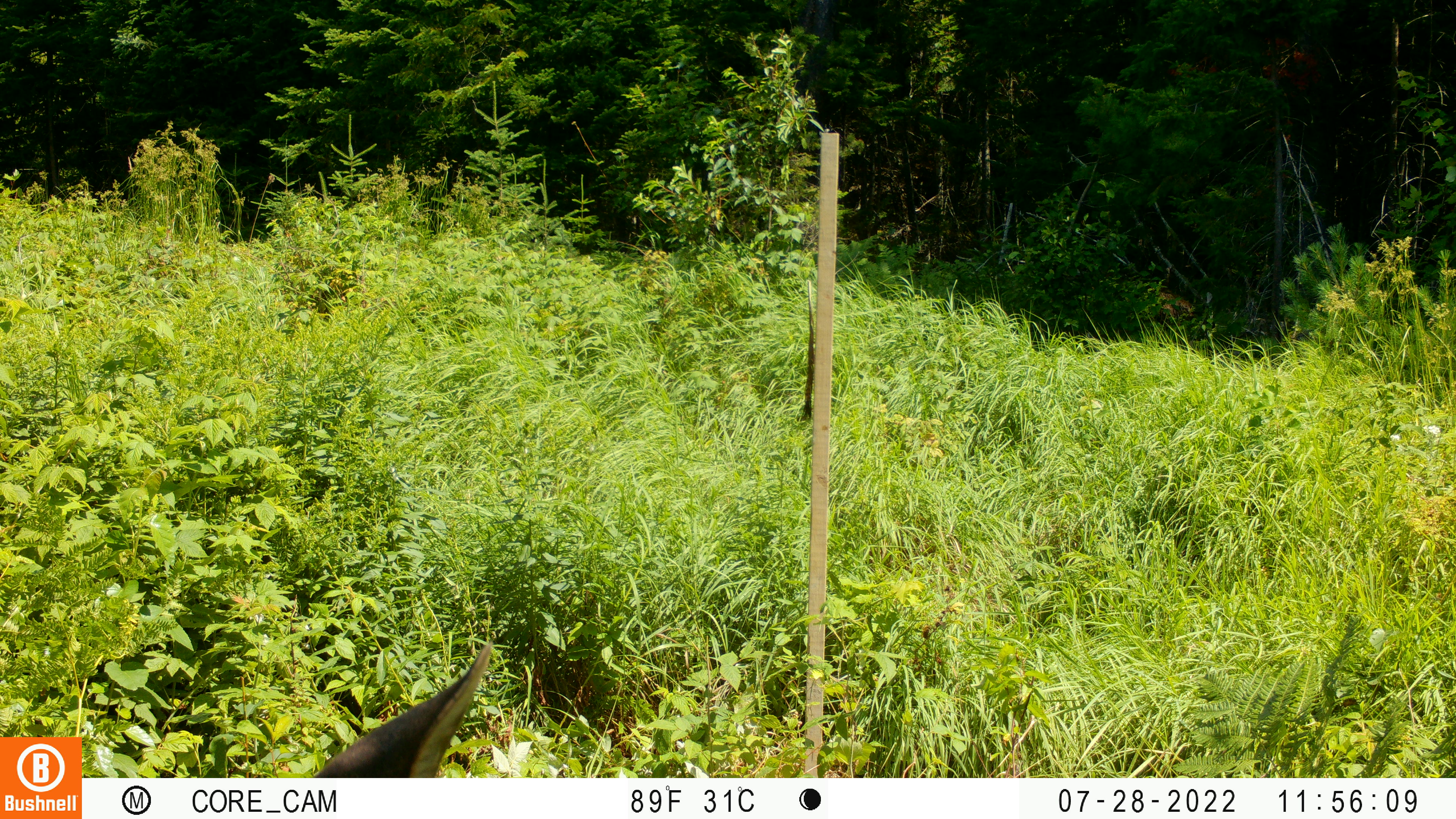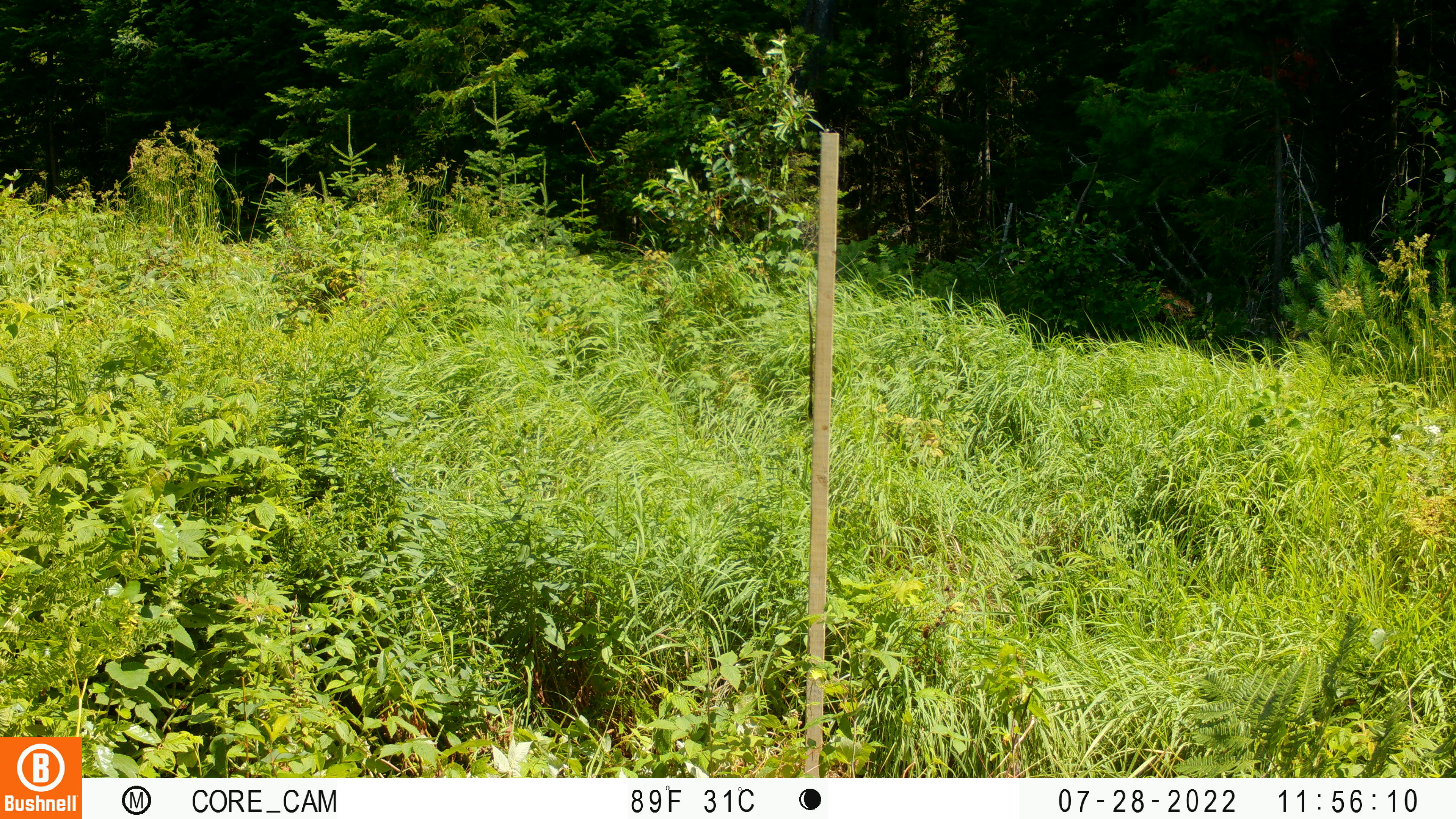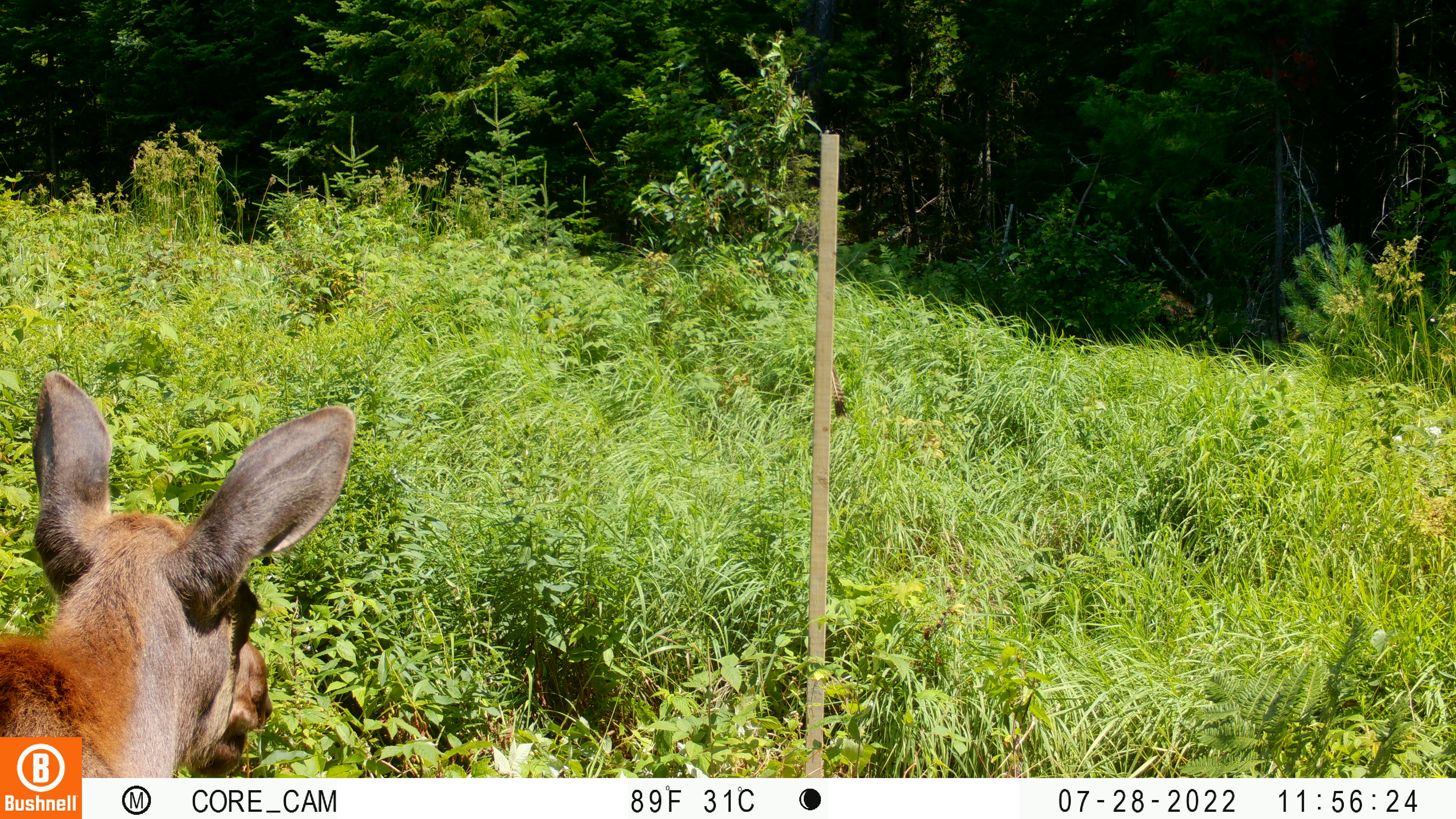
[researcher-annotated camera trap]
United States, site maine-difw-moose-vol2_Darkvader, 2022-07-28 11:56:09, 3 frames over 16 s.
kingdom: Animalia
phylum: Chordata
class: Mammalia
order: Artiodactyla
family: Cervidae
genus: Alces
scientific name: Alces alces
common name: moose